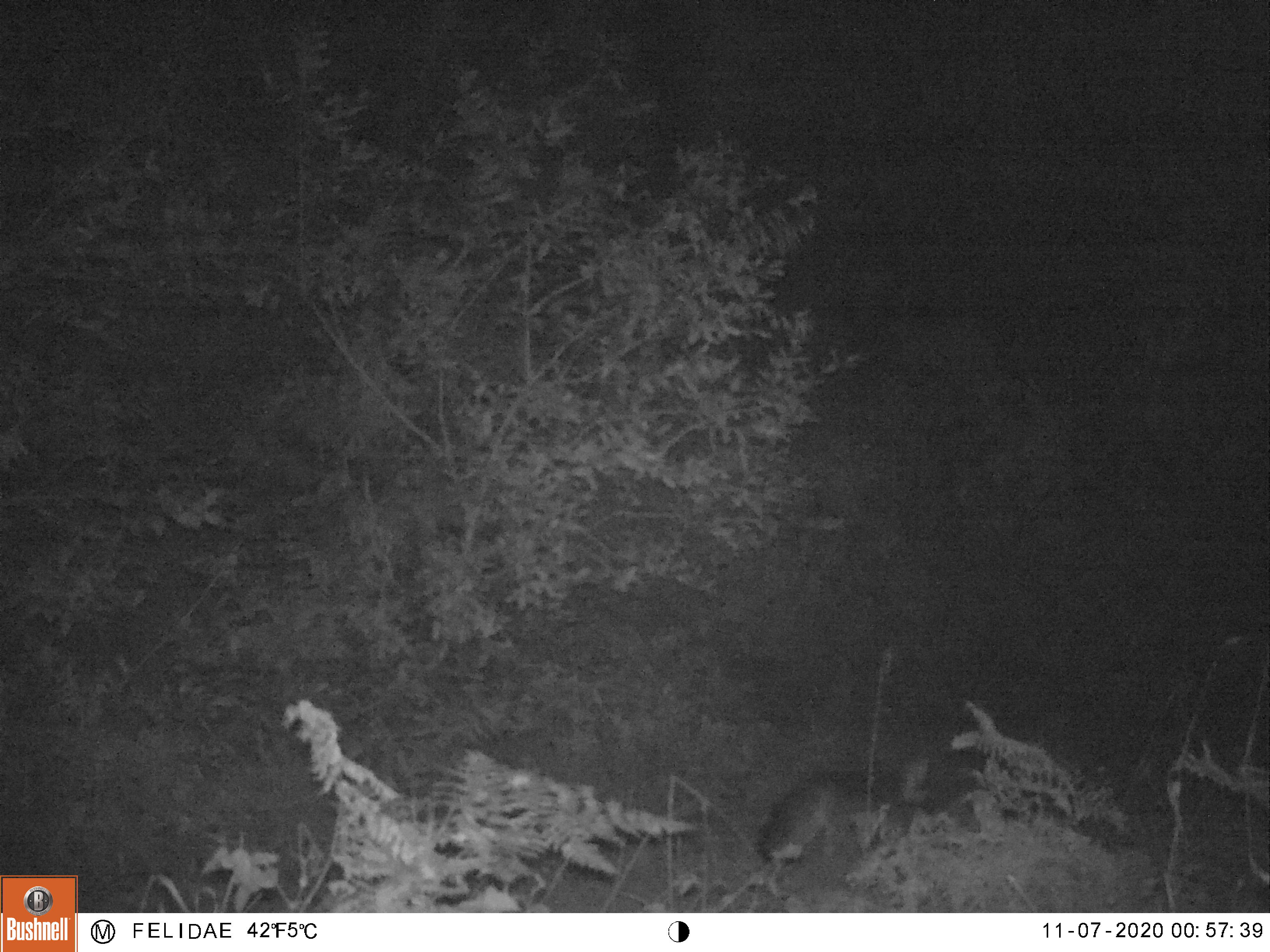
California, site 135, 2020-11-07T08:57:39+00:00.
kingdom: Animalia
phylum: Chordata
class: Mammalia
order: Carnivora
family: Canidae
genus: Urocyon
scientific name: Urocyon cinereoargenteus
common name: gray fox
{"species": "gray fox (Urocyon cinereoargenteus)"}